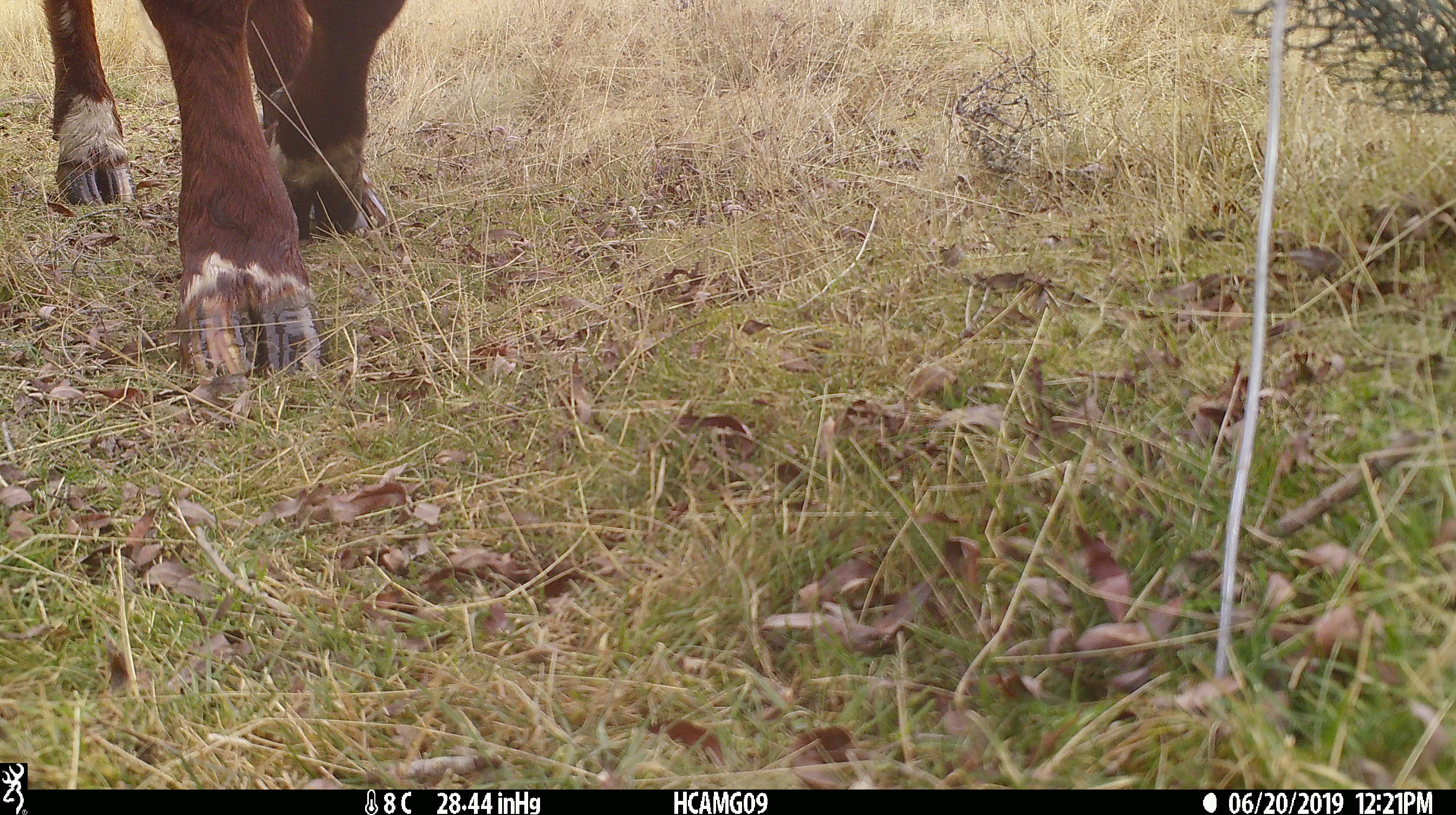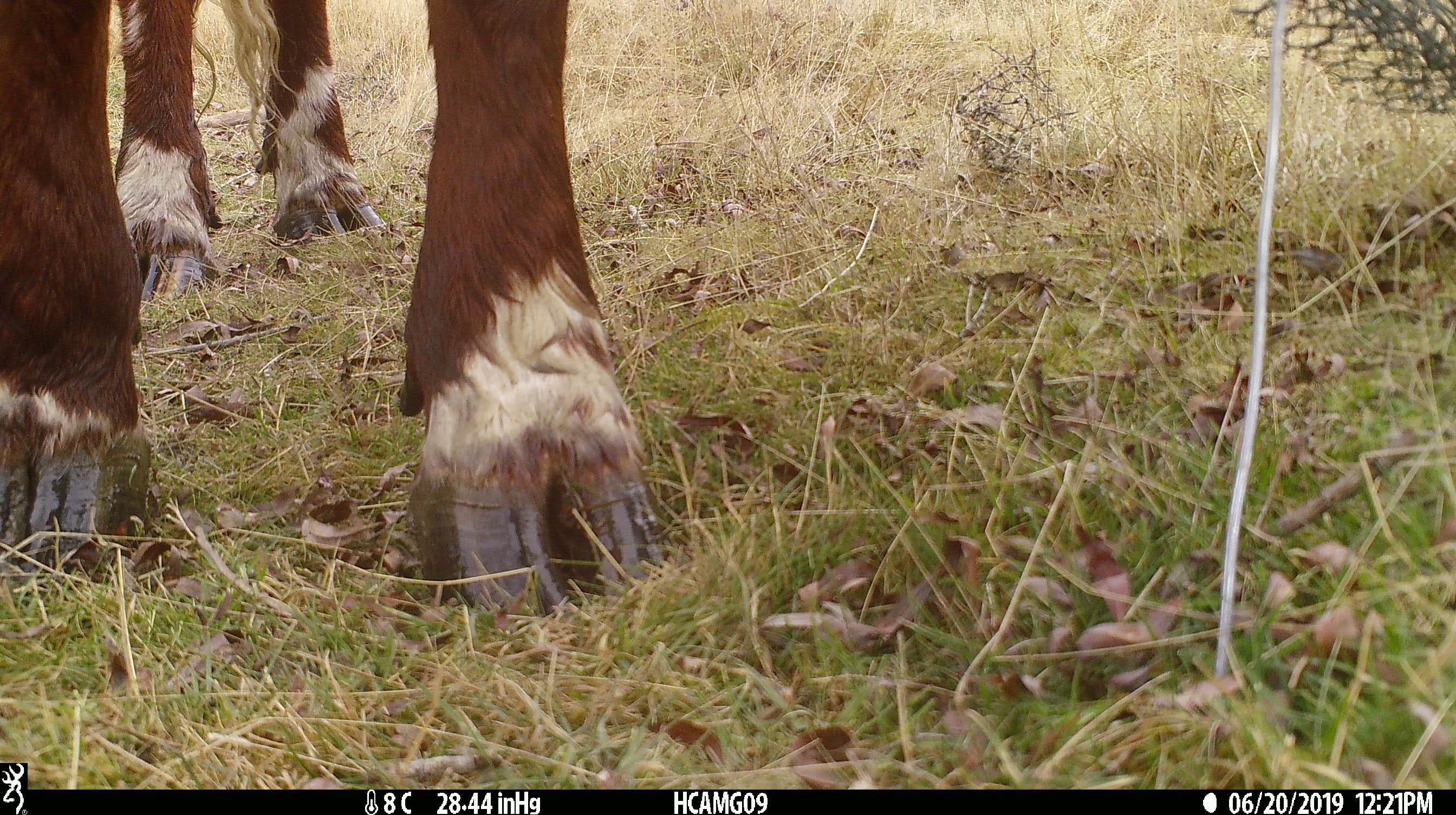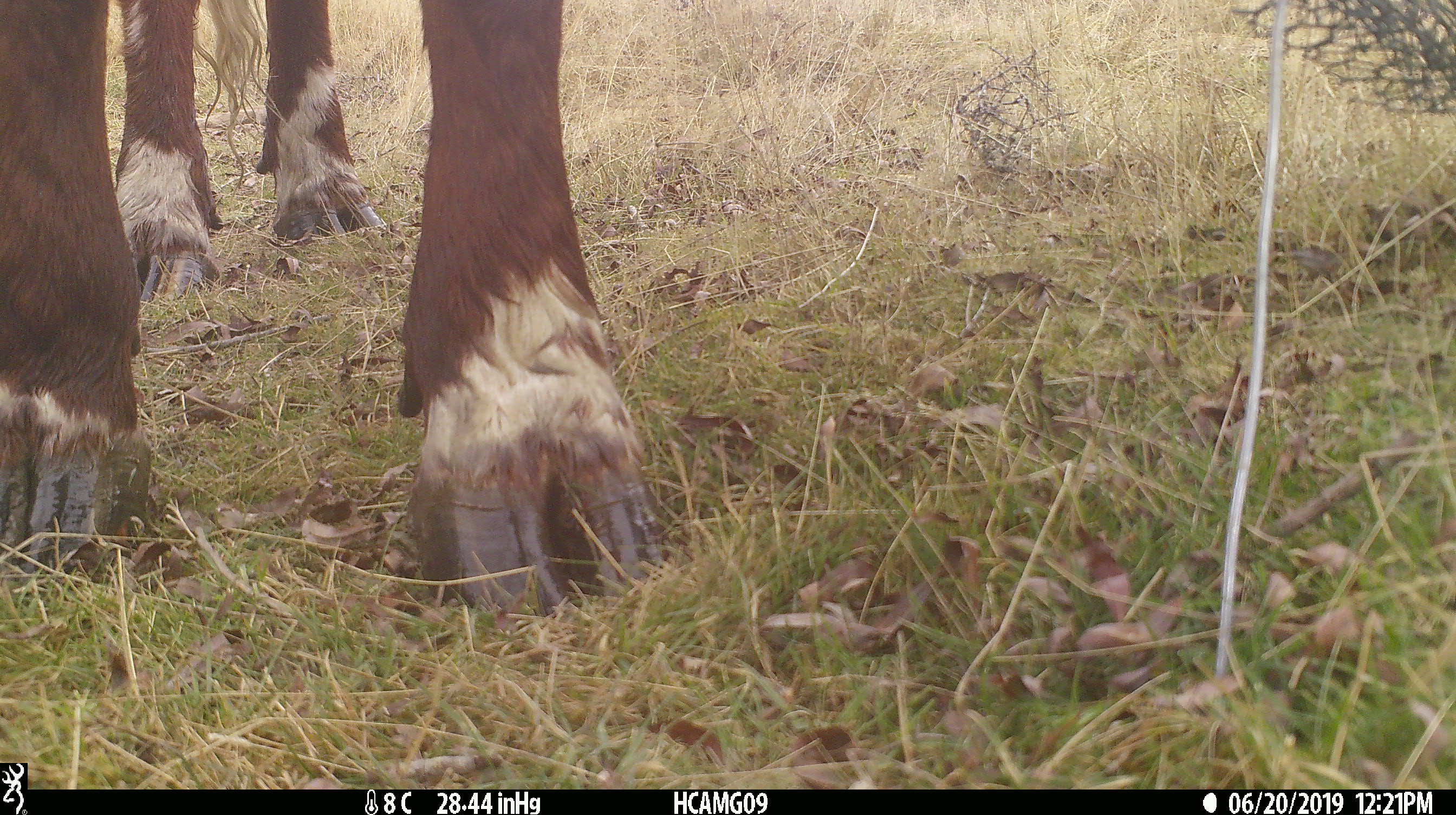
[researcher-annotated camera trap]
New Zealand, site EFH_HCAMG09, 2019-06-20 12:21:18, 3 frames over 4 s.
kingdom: Animalia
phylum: Chordata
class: Mammalia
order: Artiodactyla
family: Bovidae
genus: Bos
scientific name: Bos taurus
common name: domestic cow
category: cow